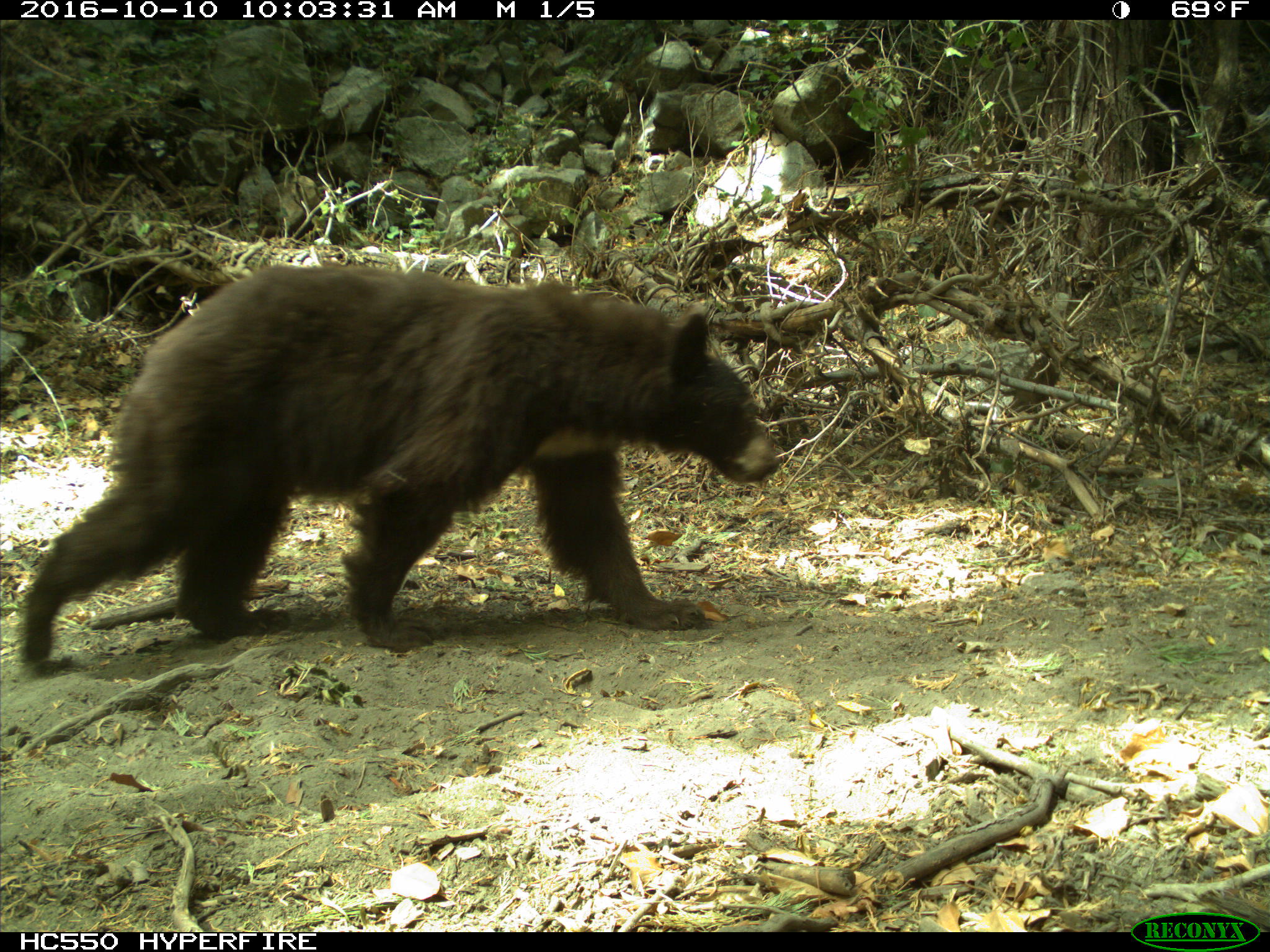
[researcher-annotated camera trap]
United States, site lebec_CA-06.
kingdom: Animalia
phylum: Chordata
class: Mammalia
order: Carnivora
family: Ursidae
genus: Ursus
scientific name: Ursus americanus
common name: american black bear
Ursus americanus (american black bear).